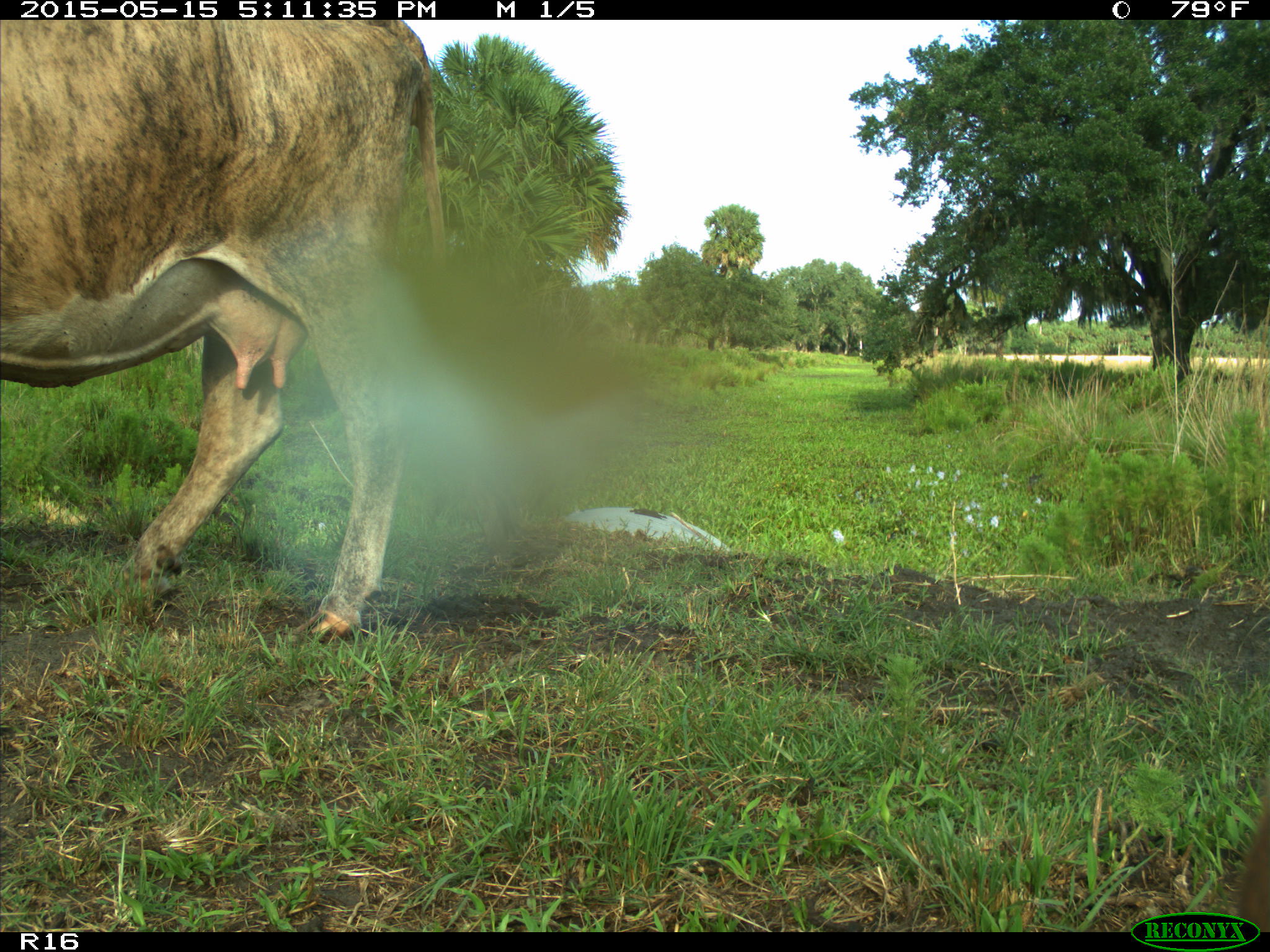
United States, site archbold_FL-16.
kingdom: Animalia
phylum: Chordata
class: Mammalia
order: Artiodactyla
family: Bovidae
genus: Bos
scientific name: Bos taurus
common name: domestic cow